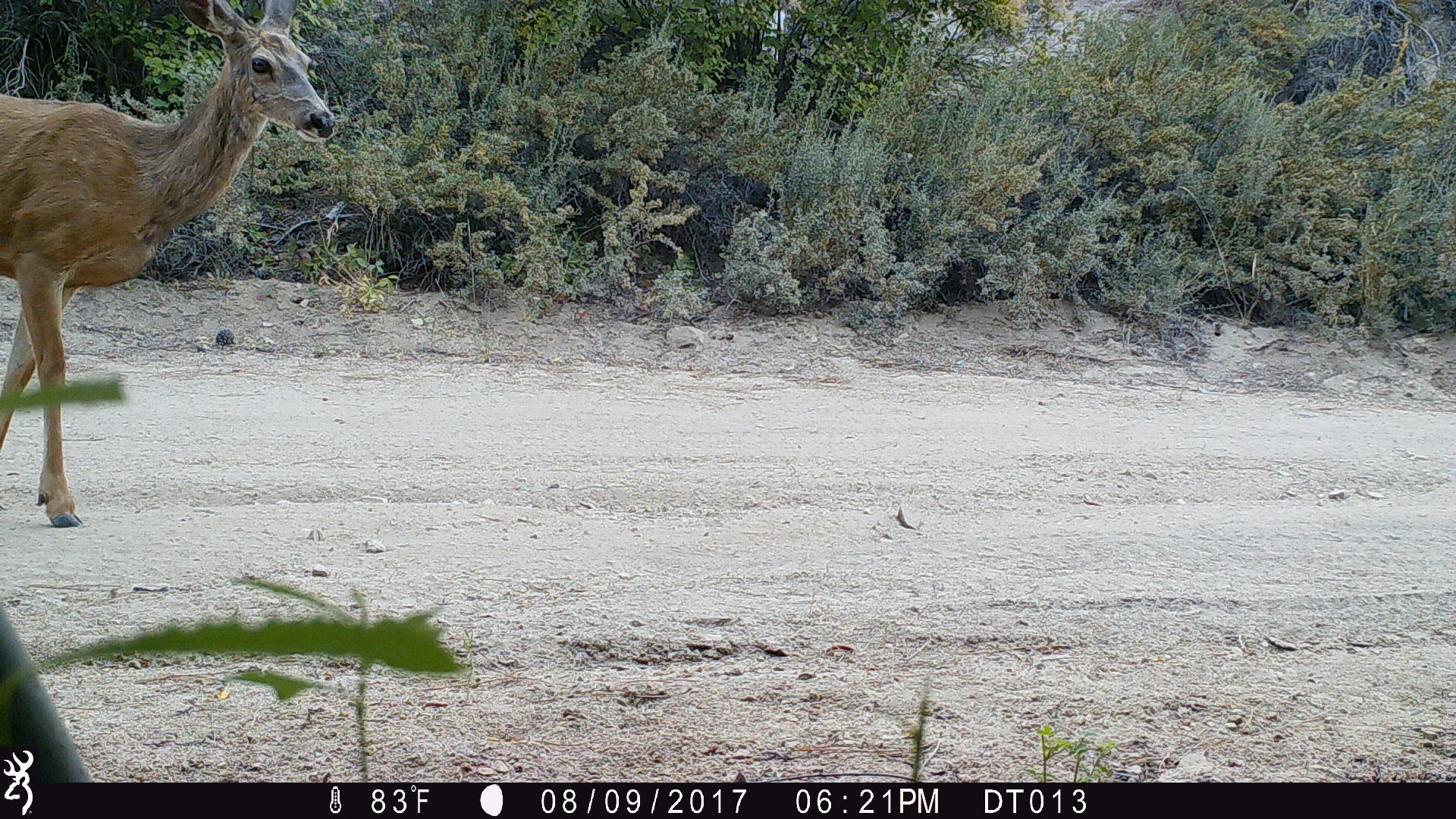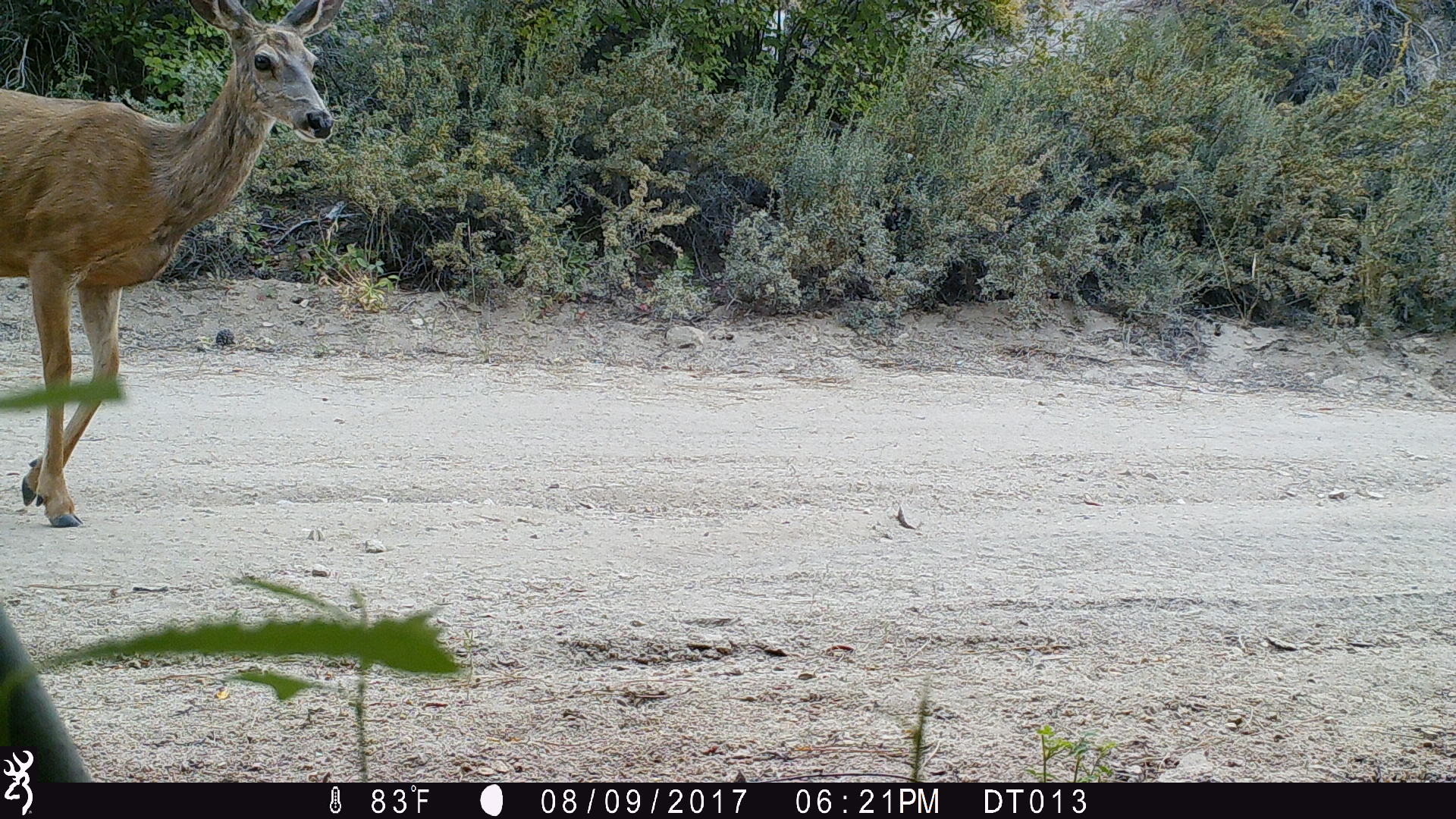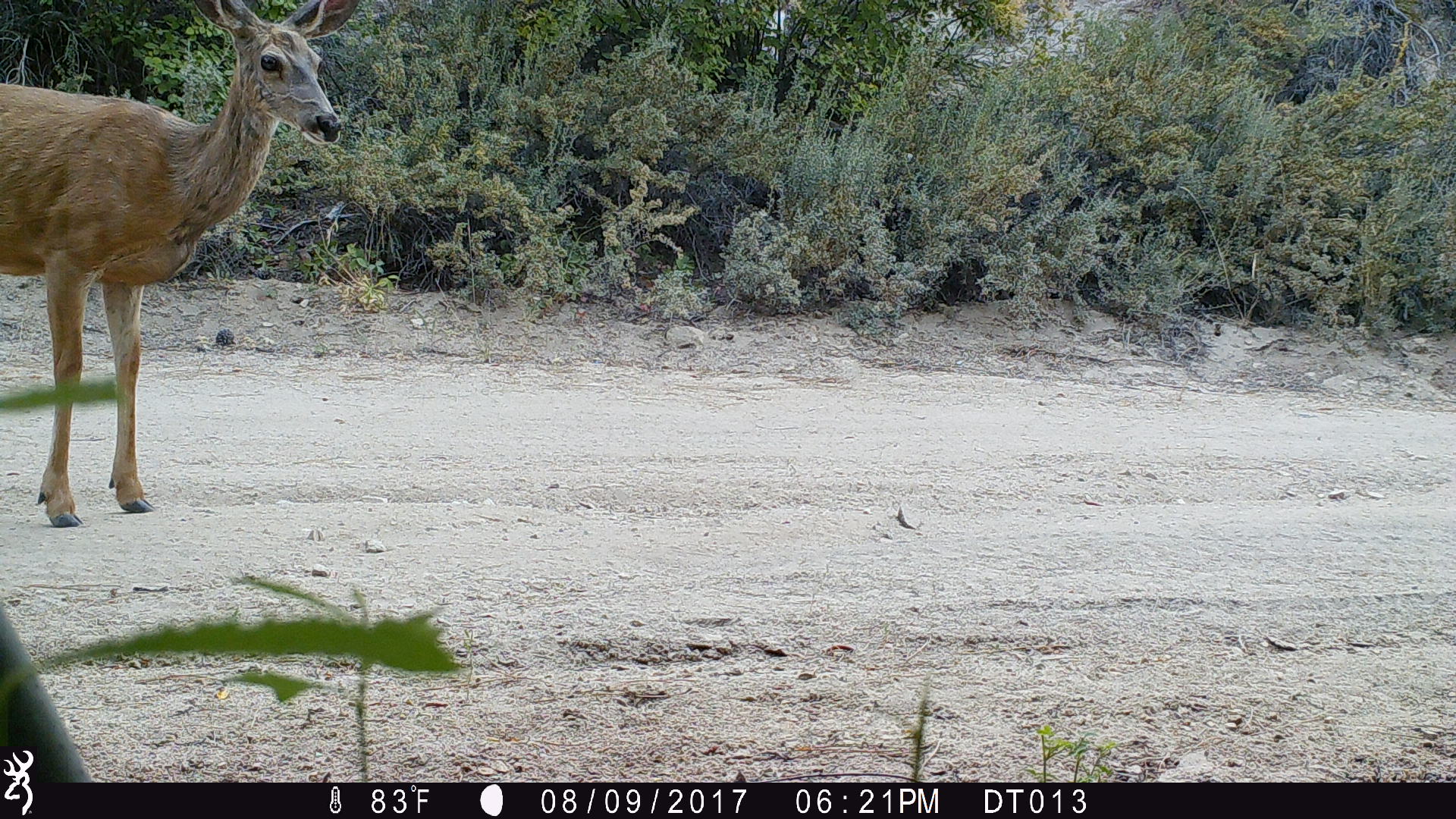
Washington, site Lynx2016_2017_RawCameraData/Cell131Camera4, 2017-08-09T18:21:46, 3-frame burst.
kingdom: Animalia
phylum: Chordata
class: Mammalia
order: Artiodactyla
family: Cervidae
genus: Odocoileus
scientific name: Odocoileus hemionus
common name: mule deer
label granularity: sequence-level